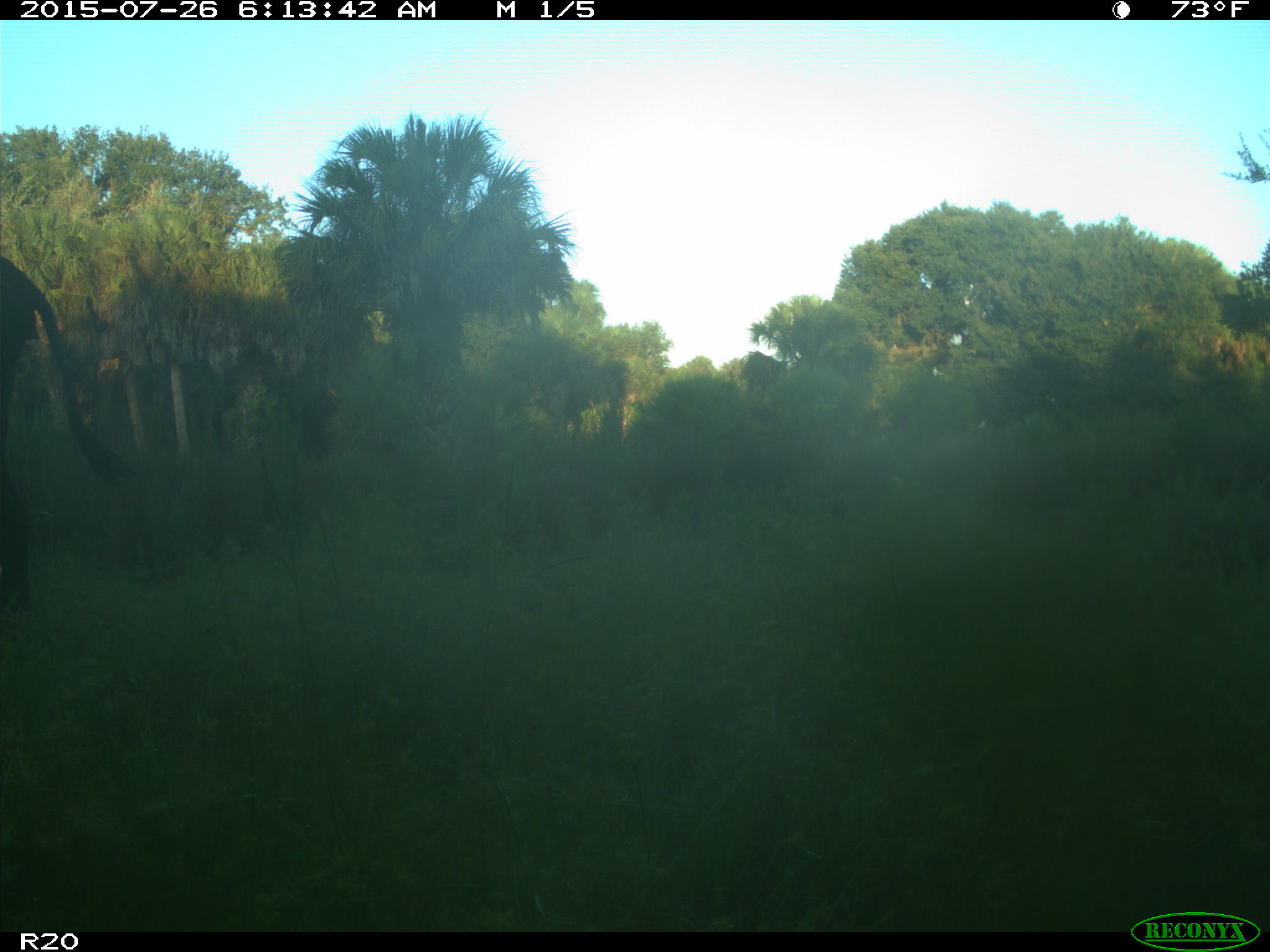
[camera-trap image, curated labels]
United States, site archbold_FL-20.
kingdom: Animalia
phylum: Chordata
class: Mammalia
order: Artiodactyla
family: Bovidae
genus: Bos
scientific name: Bos taurus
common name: domestic cow